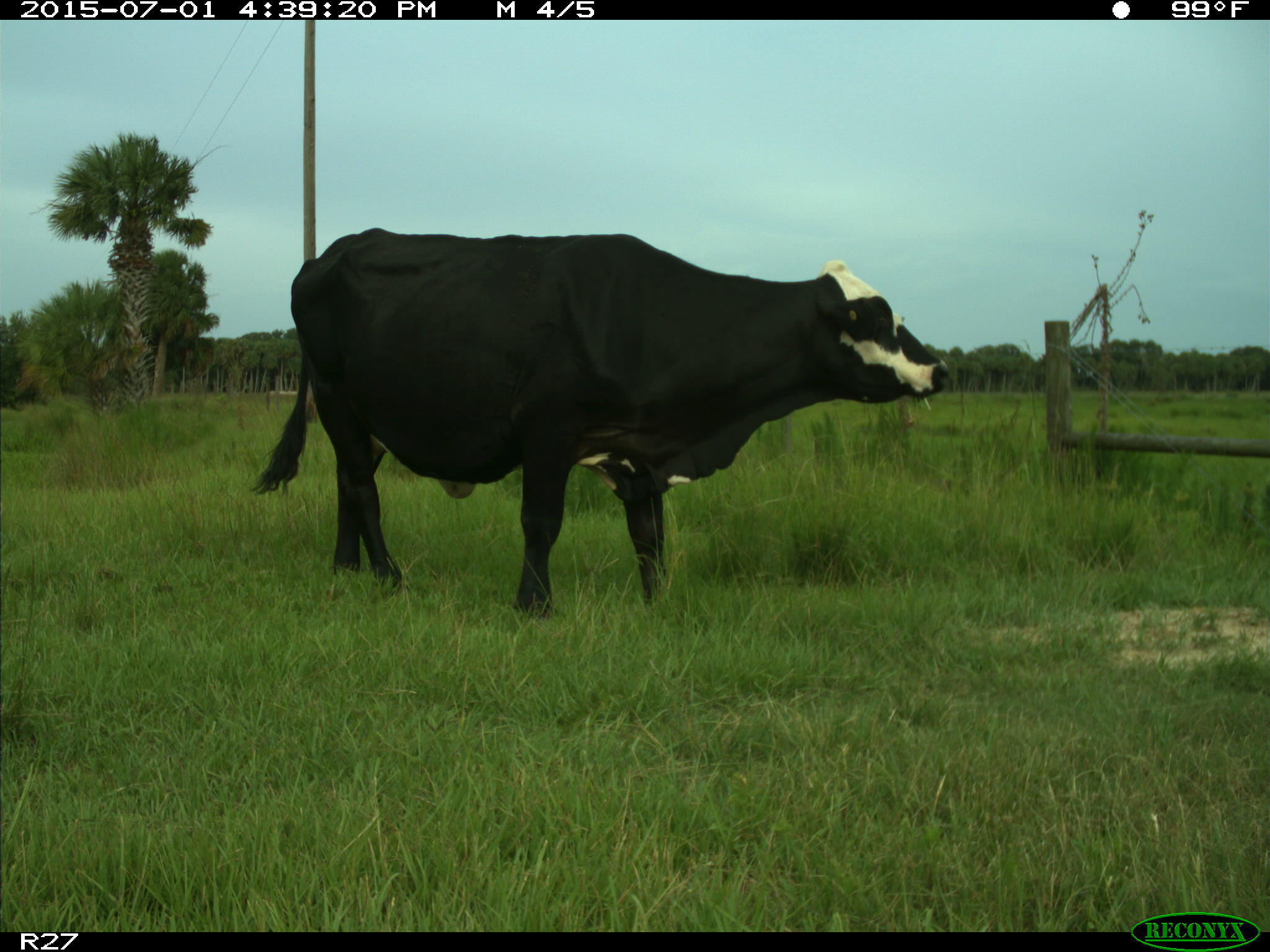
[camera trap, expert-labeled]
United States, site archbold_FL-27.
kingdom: Animalia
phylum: Chordata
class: Mammalia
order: Artiodactyla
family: Bovidae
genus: Bos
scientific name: Bos taurus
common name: domestic cow